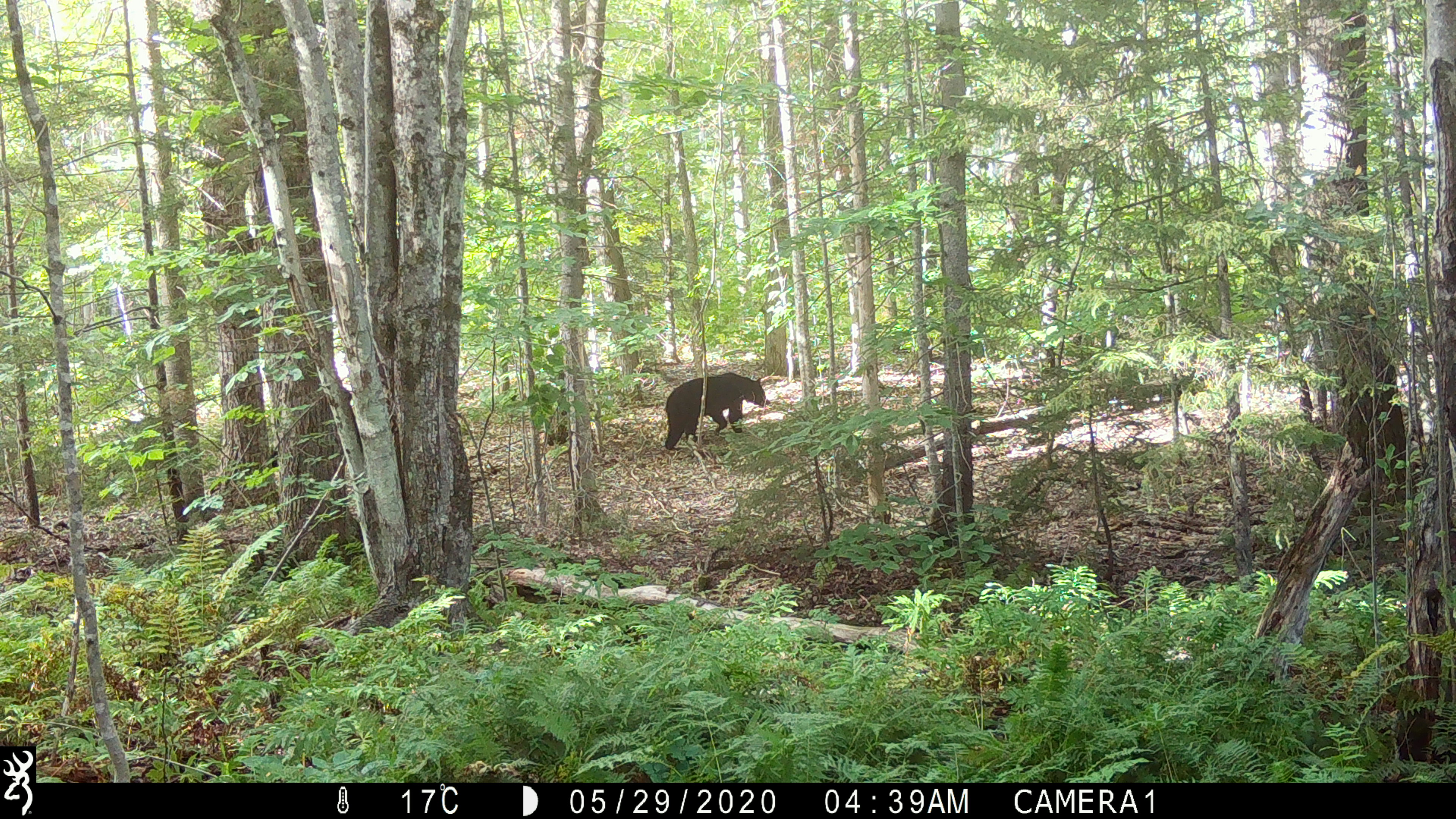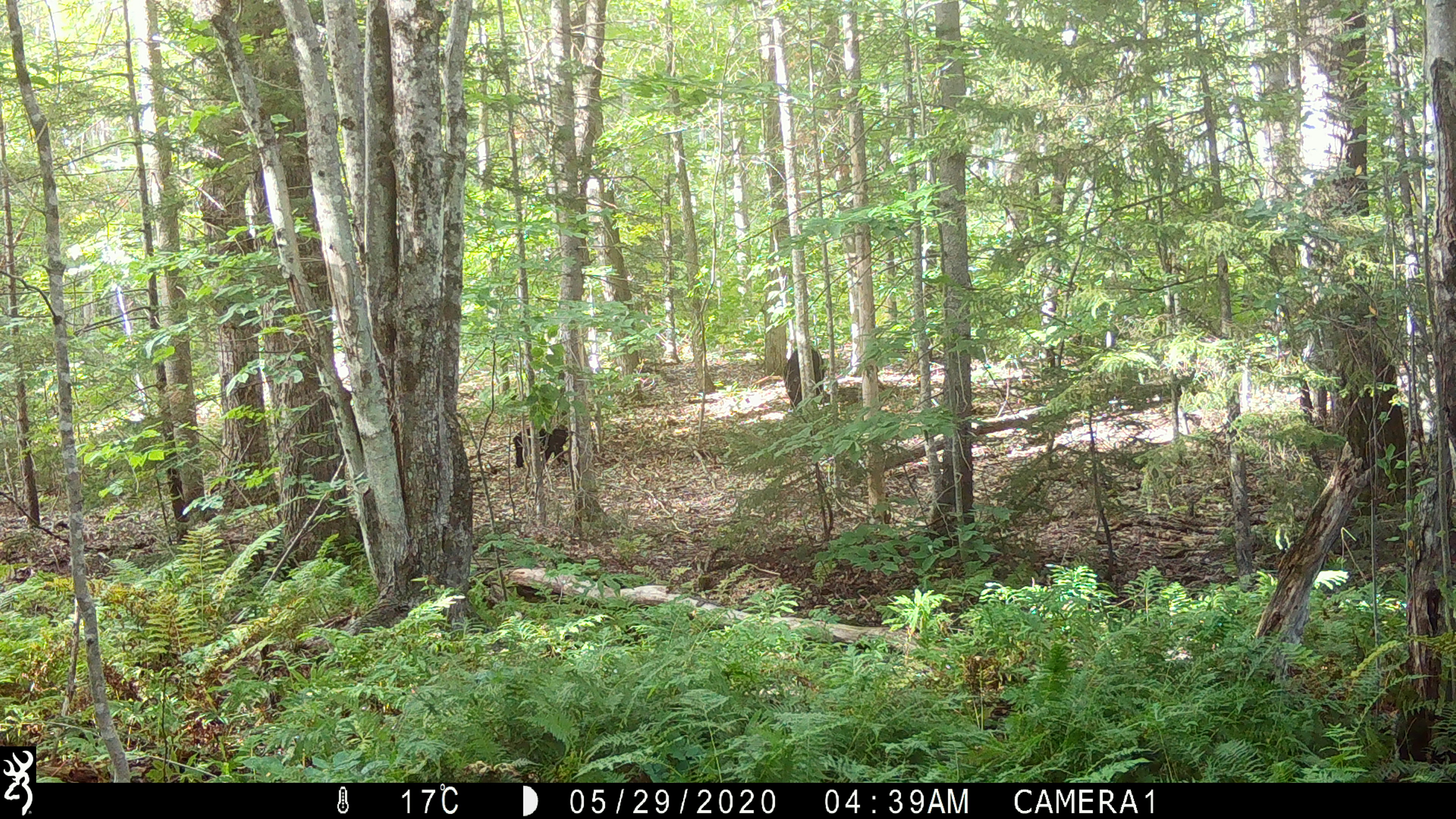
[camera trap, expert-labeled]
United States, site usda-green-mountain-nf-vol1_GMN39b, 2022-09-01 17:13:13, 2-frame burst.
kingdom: Animalia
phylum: Chordata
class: Mammalia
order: Carnivora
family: Ursidae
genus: Ursus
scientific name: Ursus americanus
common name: black bear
Black bear (Ursus americanus).